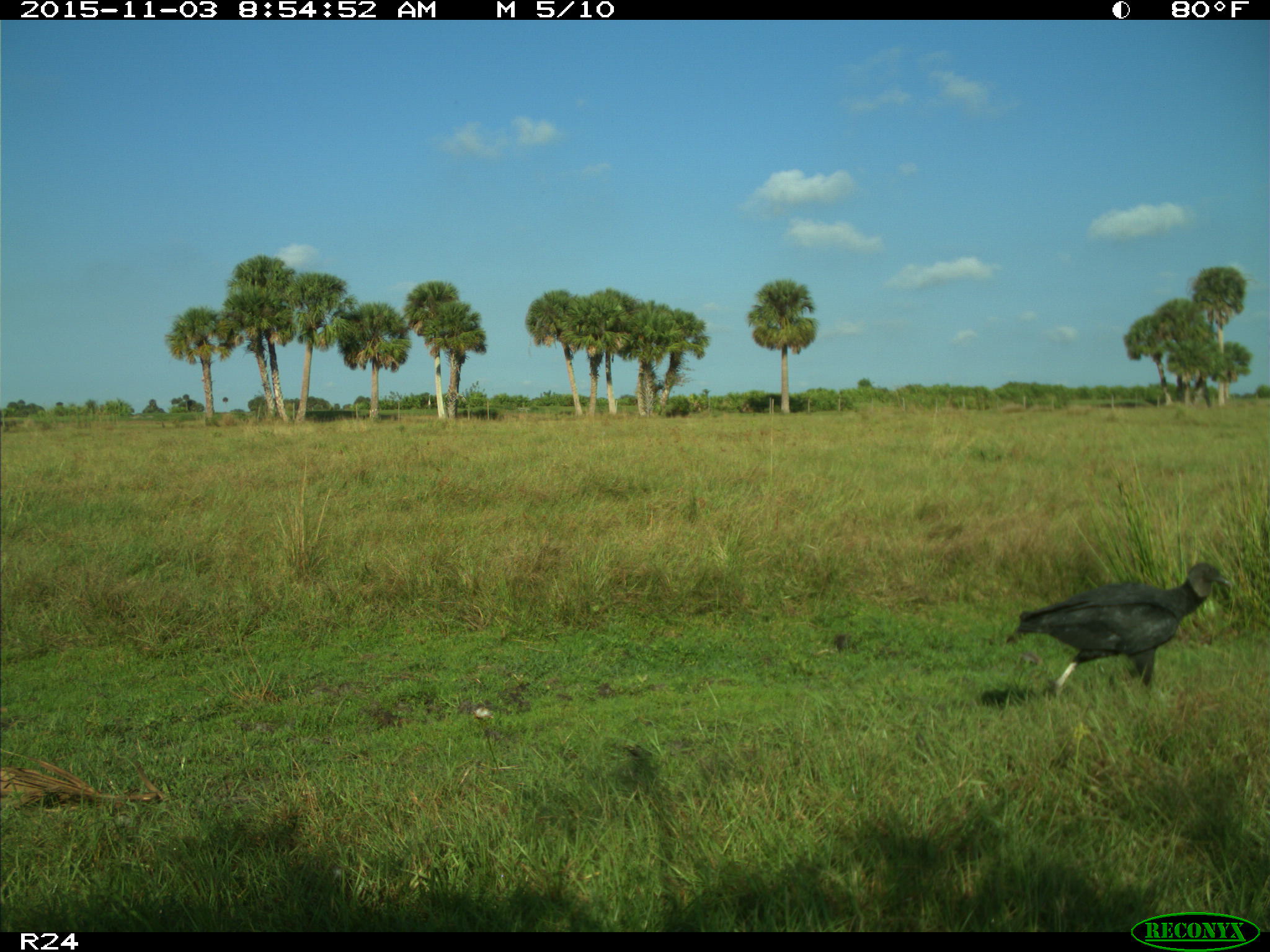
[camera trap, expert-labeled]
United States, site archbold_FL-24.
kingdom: Animalia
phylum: Chordata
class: Aves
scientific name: Aves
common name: birds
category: unidentified bird